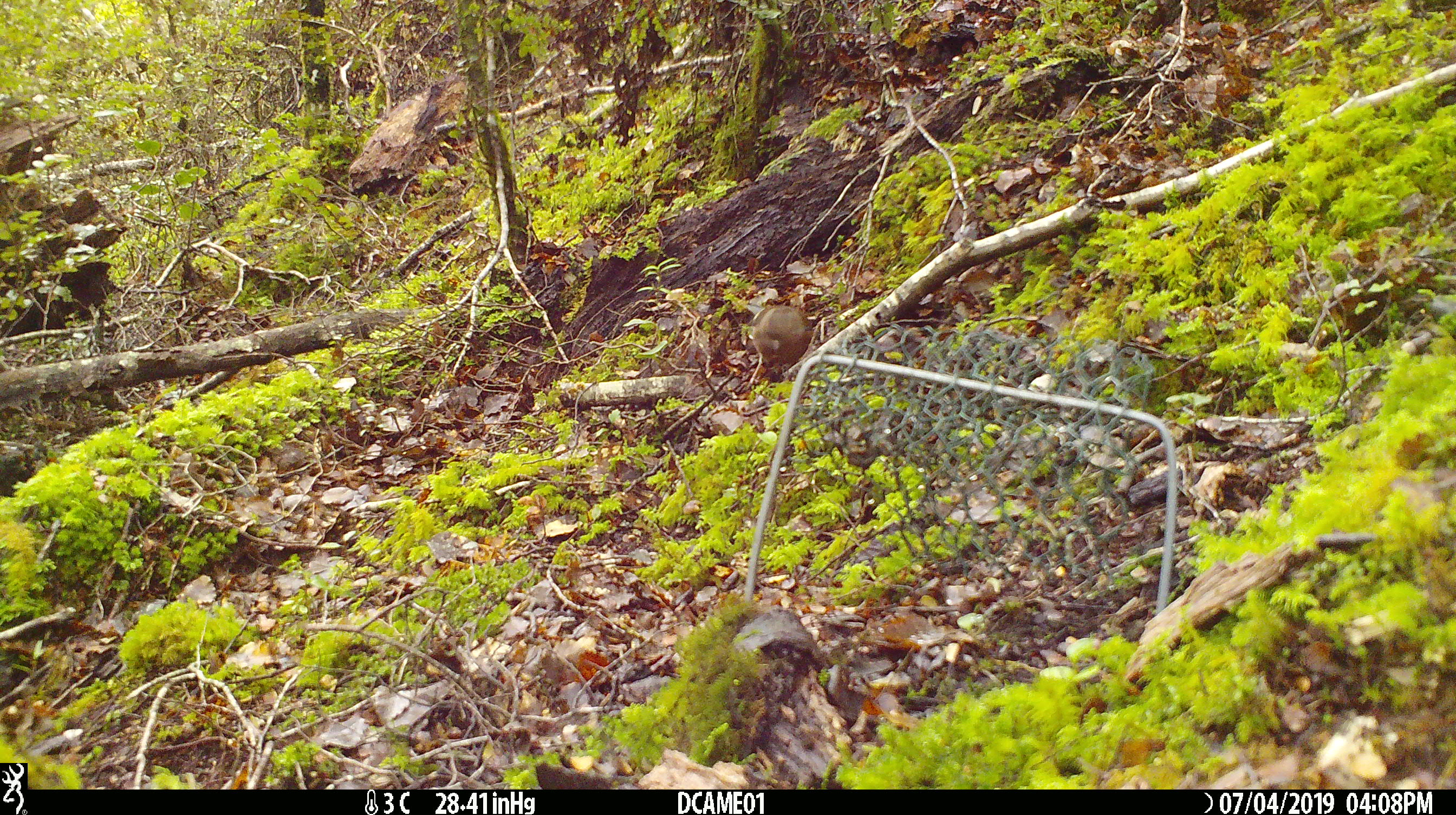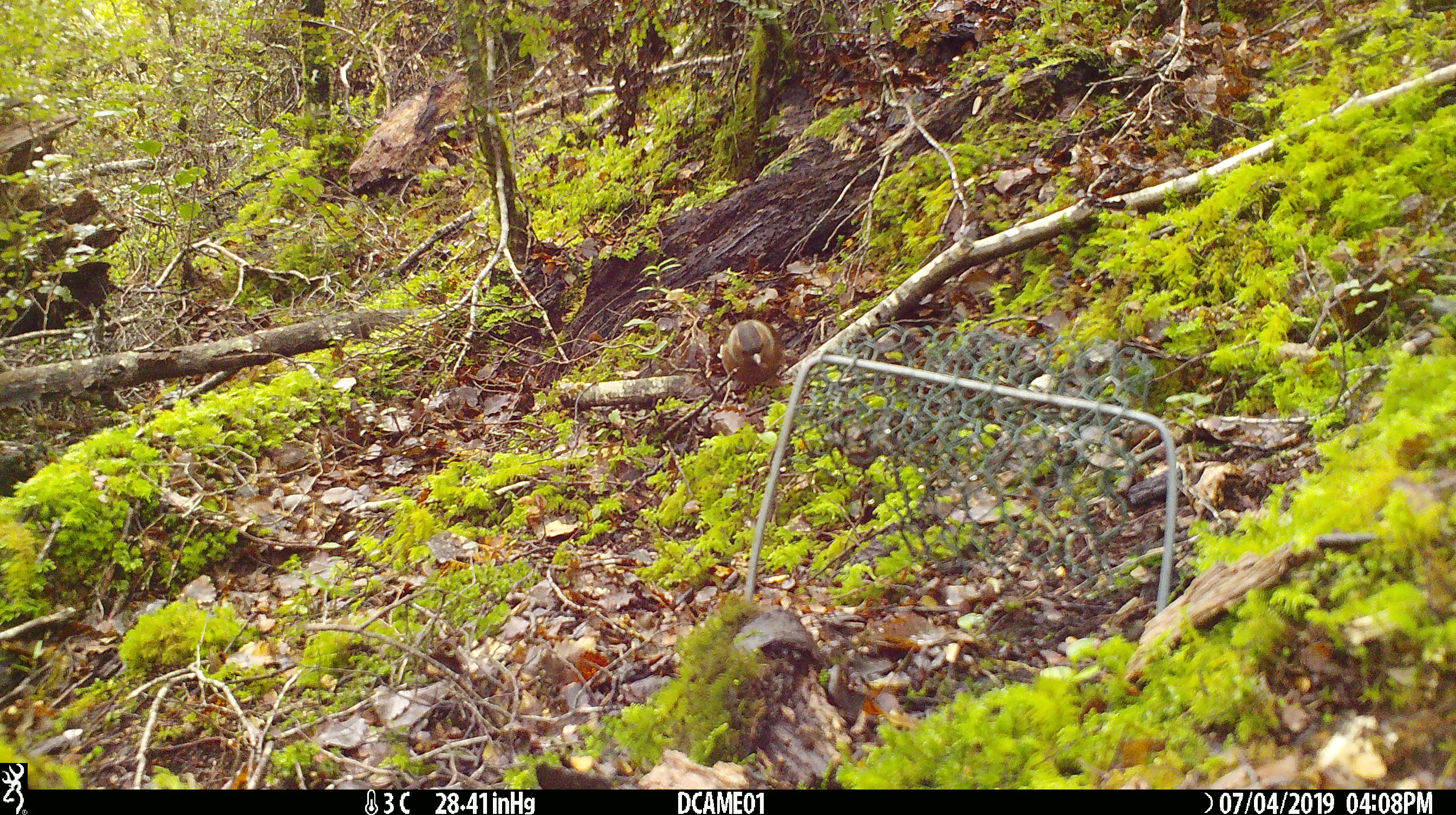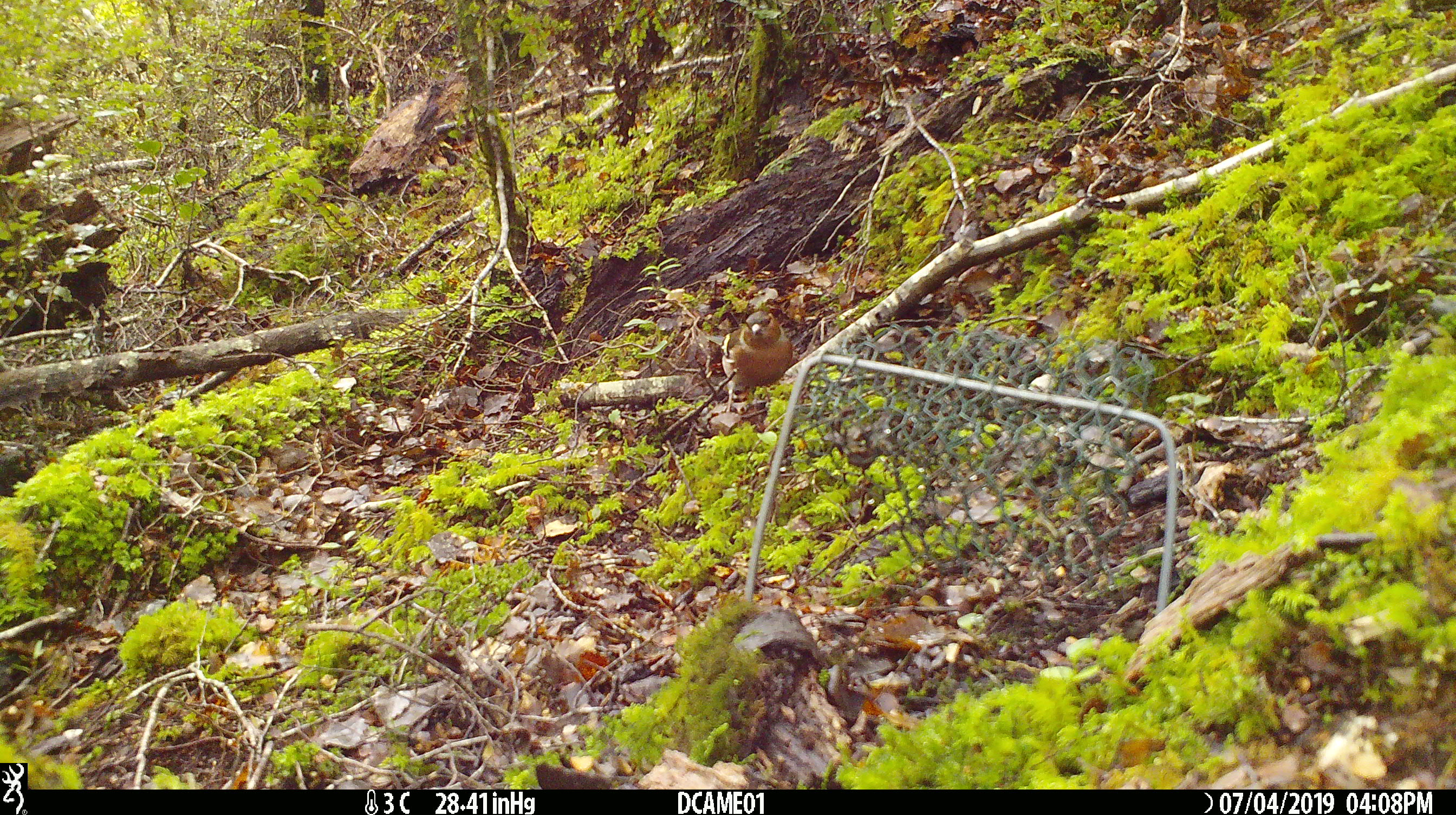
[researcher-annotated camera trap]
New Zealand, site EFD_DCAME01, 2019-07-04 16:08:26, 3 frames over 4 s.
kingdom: Animalia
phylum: Chordata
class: Aves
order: Passeriformes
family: Fringillidae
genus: Fringilla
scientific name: Fringilla coelebs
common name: common chaffinch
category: chaffinch